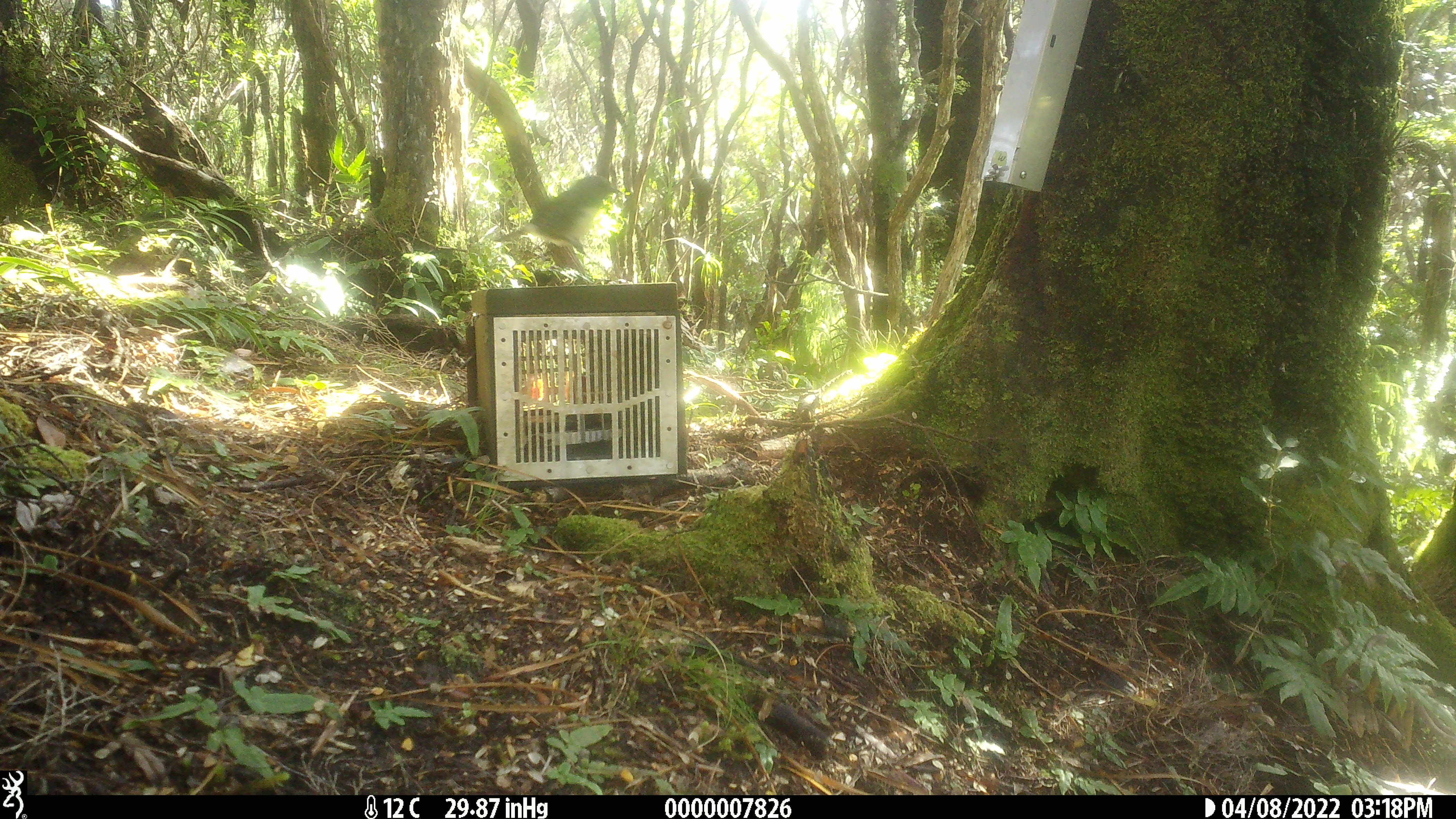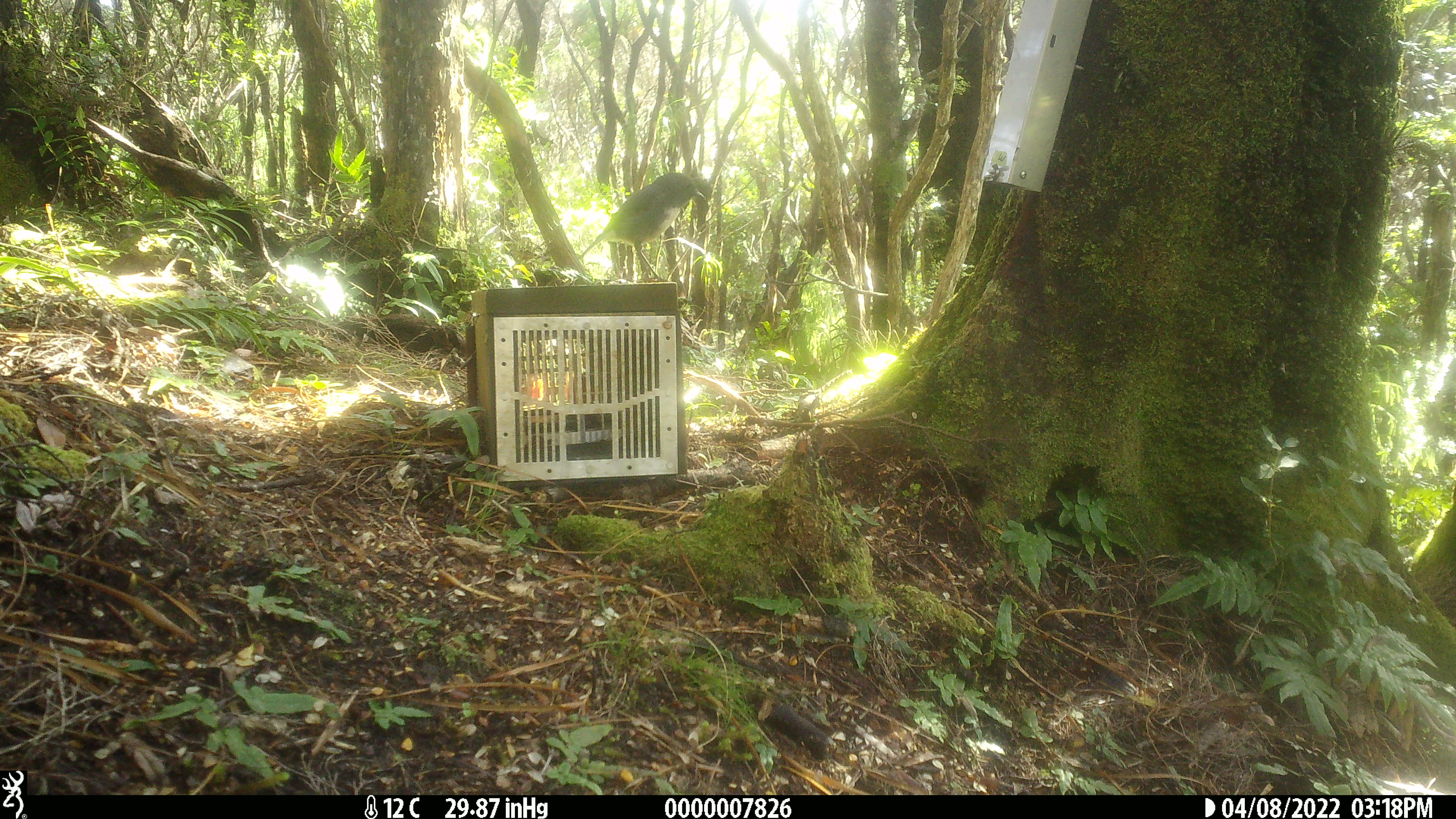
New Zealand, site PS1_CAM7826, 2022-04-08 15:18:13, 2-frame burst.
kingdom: Animalia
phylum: Chordata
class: Aves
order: Passeriformes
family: Petroicidae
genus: Petroica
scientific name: Petroica australis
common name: new zealand robin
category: robin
Robin (new zealand robin) (Petroica australis).